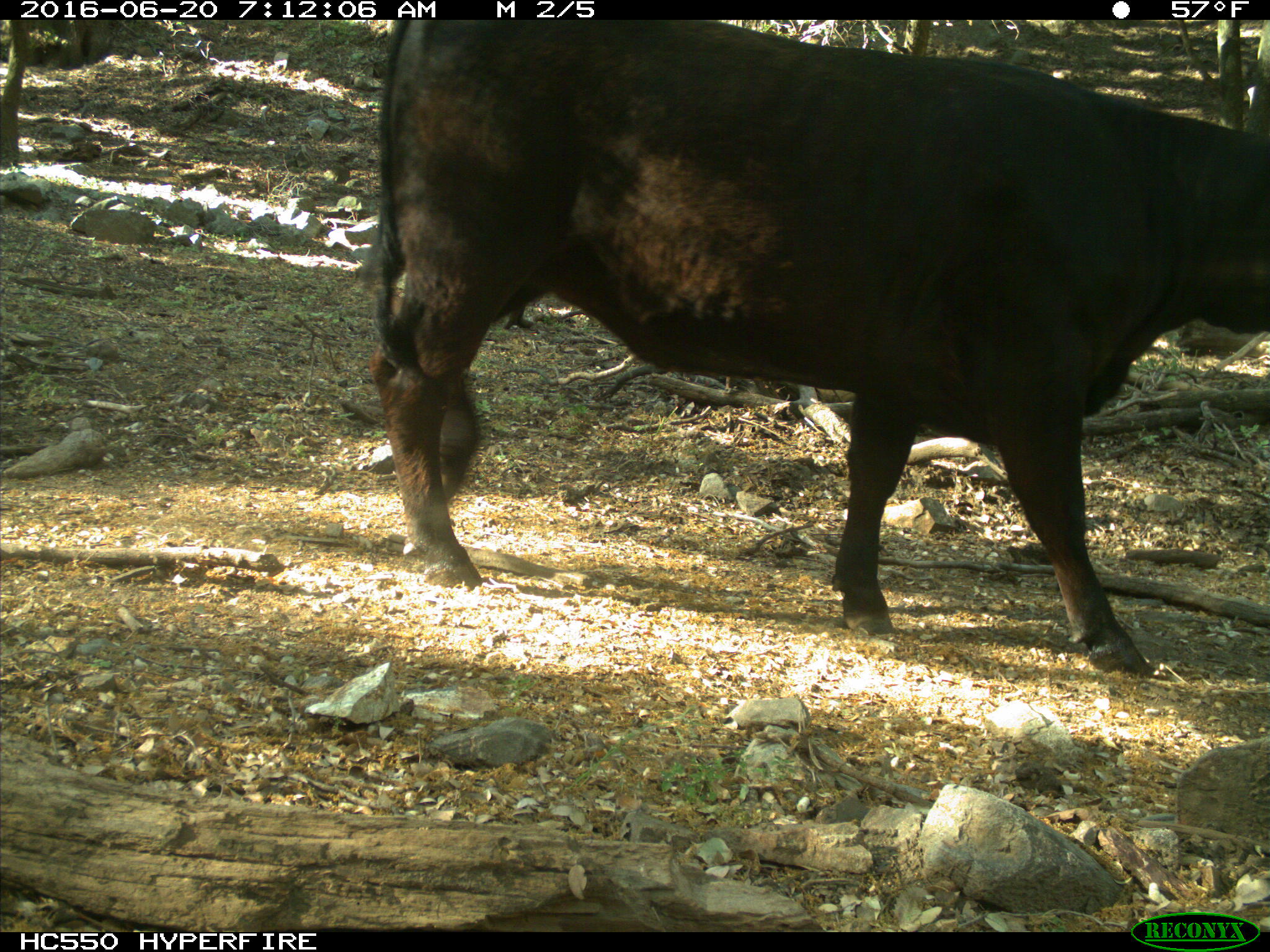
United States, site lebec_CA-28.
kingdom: Animalia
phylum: Chordata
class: Mammalia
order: Artiodactyla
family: Bovidae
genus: Bos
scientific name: Bos taurus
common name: domestic cow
Bos taurus (domestic cow).